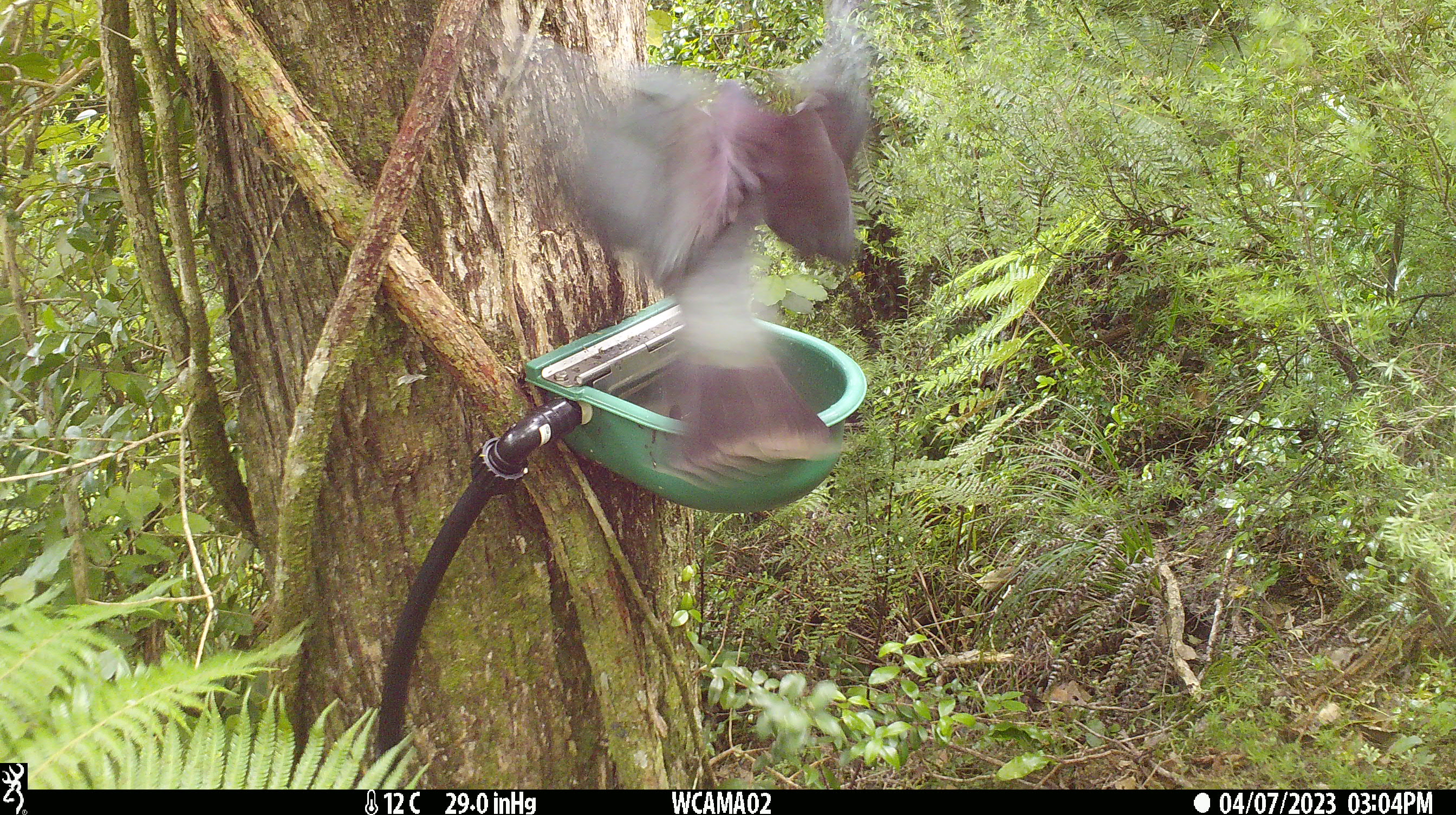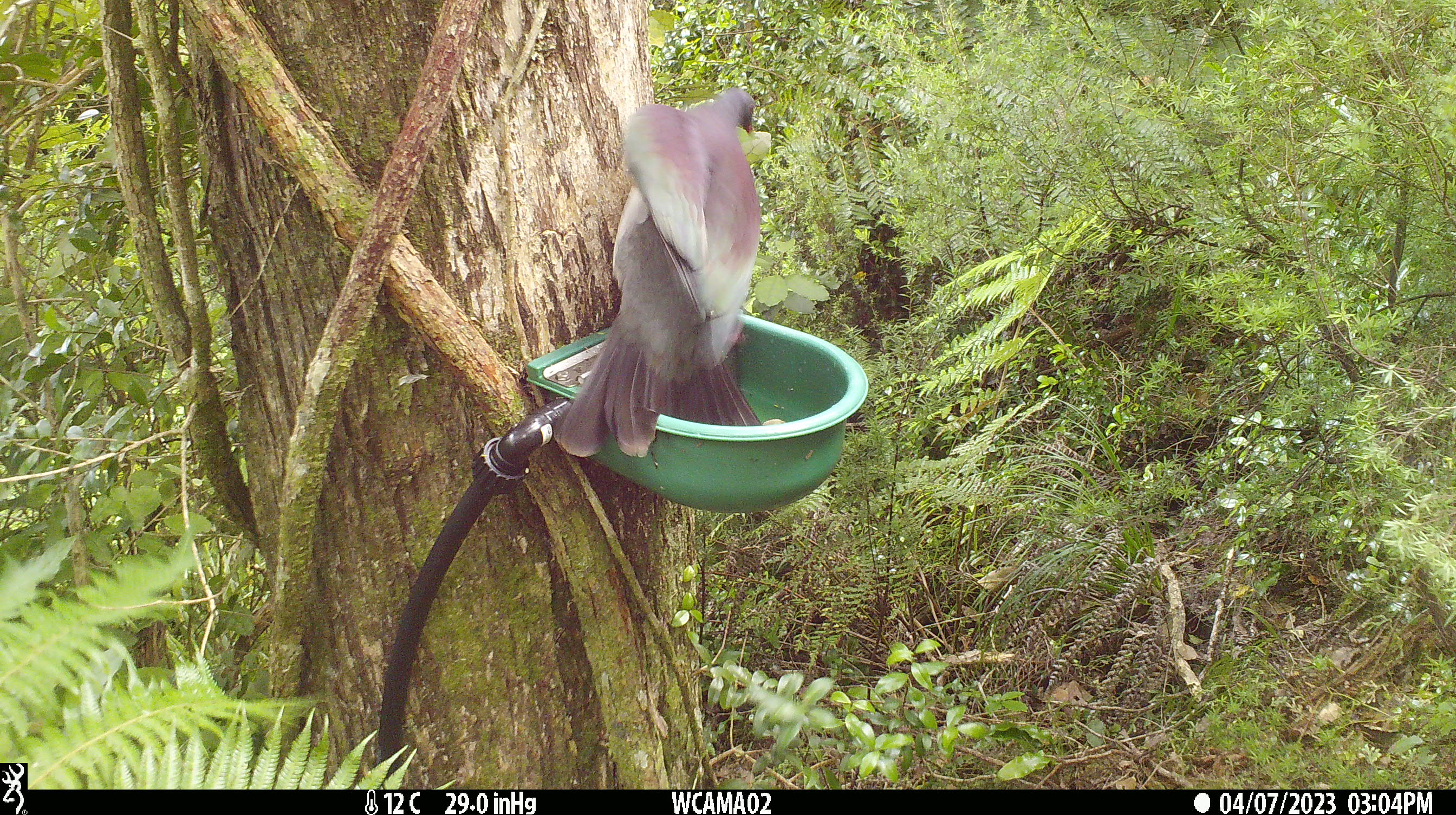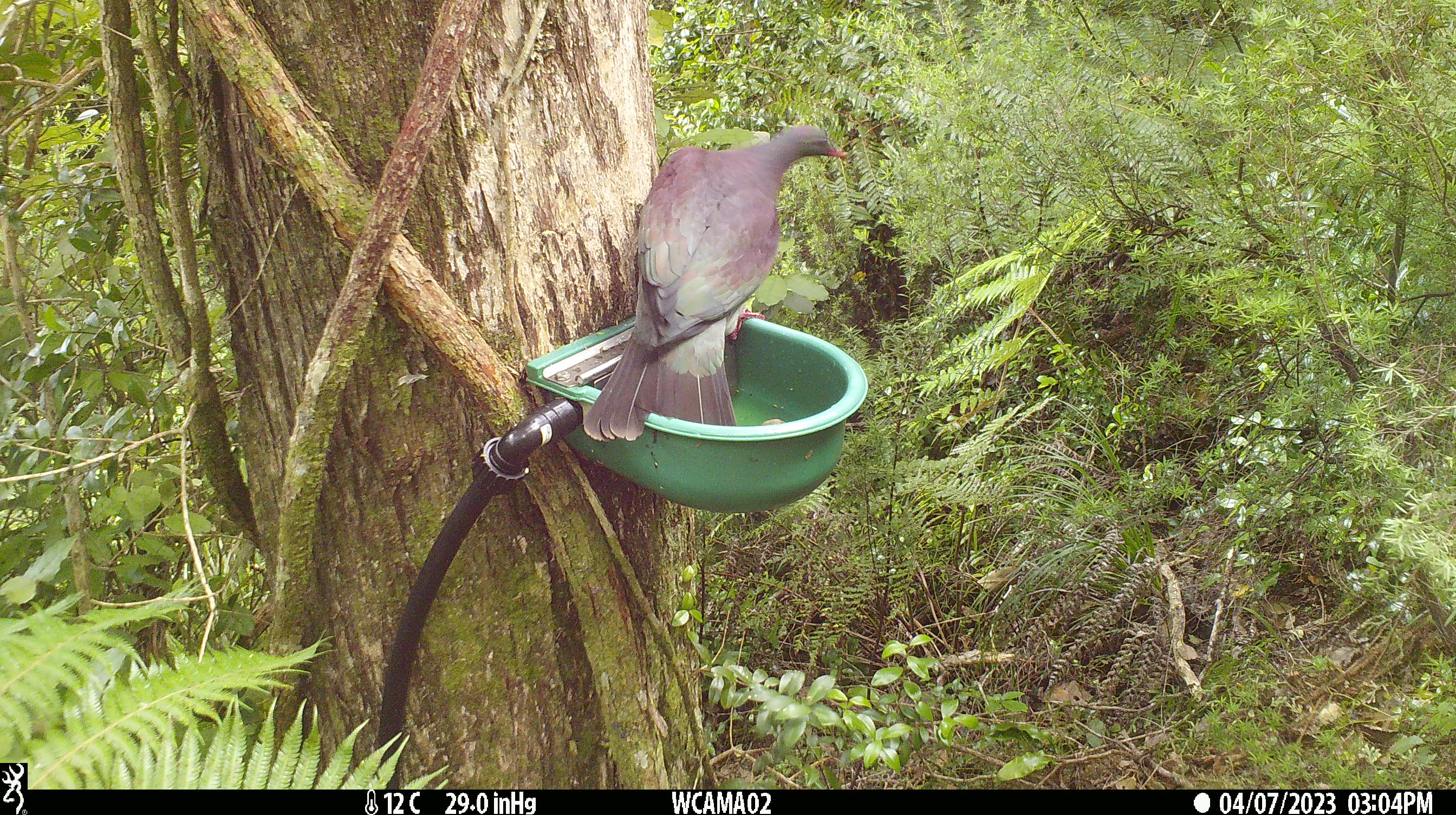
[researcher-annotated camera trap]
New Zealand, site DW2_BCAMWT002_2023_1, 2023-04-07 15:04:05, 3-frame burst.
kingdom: Animalia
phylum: Chordata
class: Aves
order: Columbiformes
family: Columbidae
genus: Hemiphaga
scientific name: Hemiphaga novaeseelandiae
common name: new zealand pigeon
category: kereru